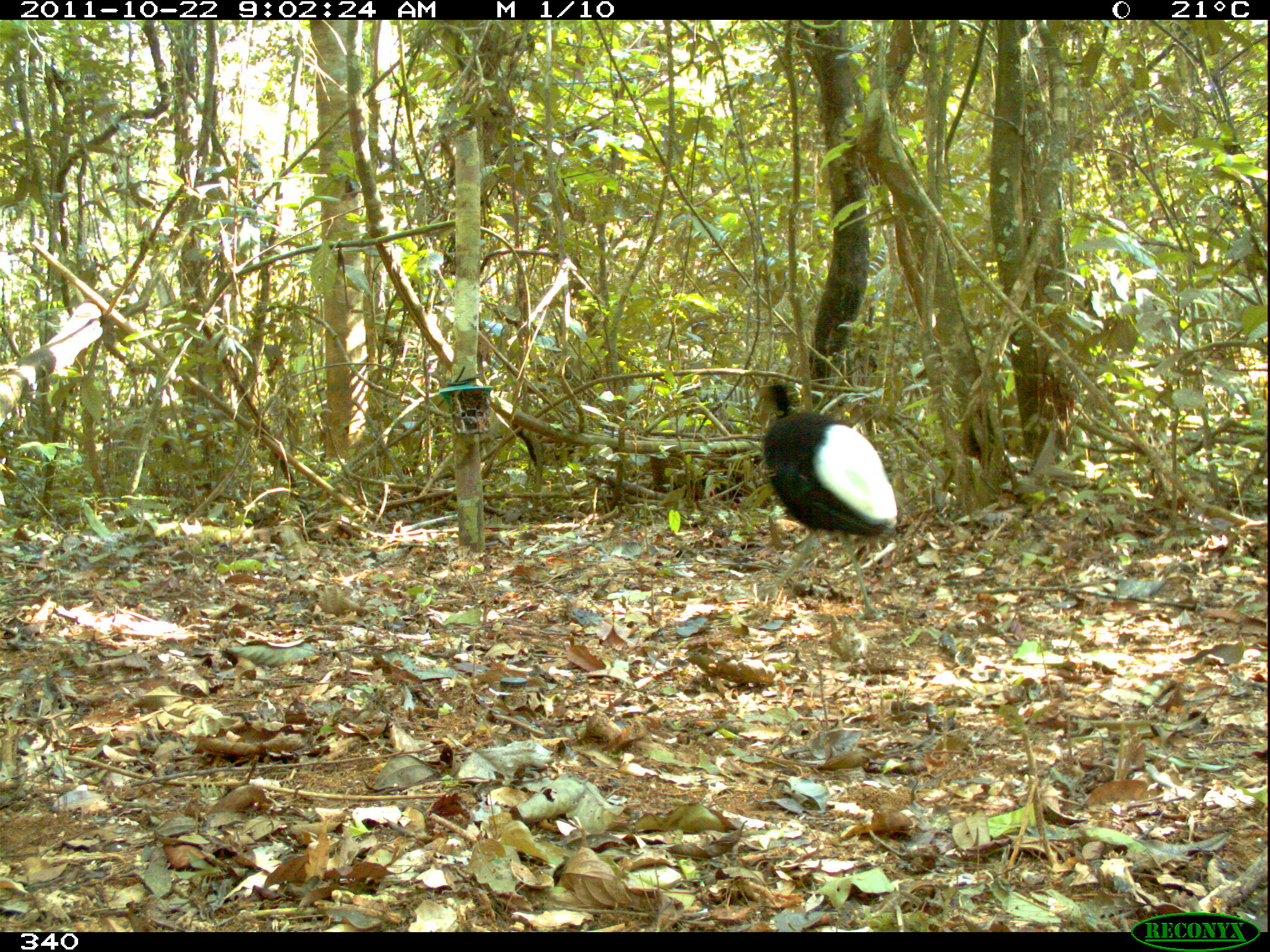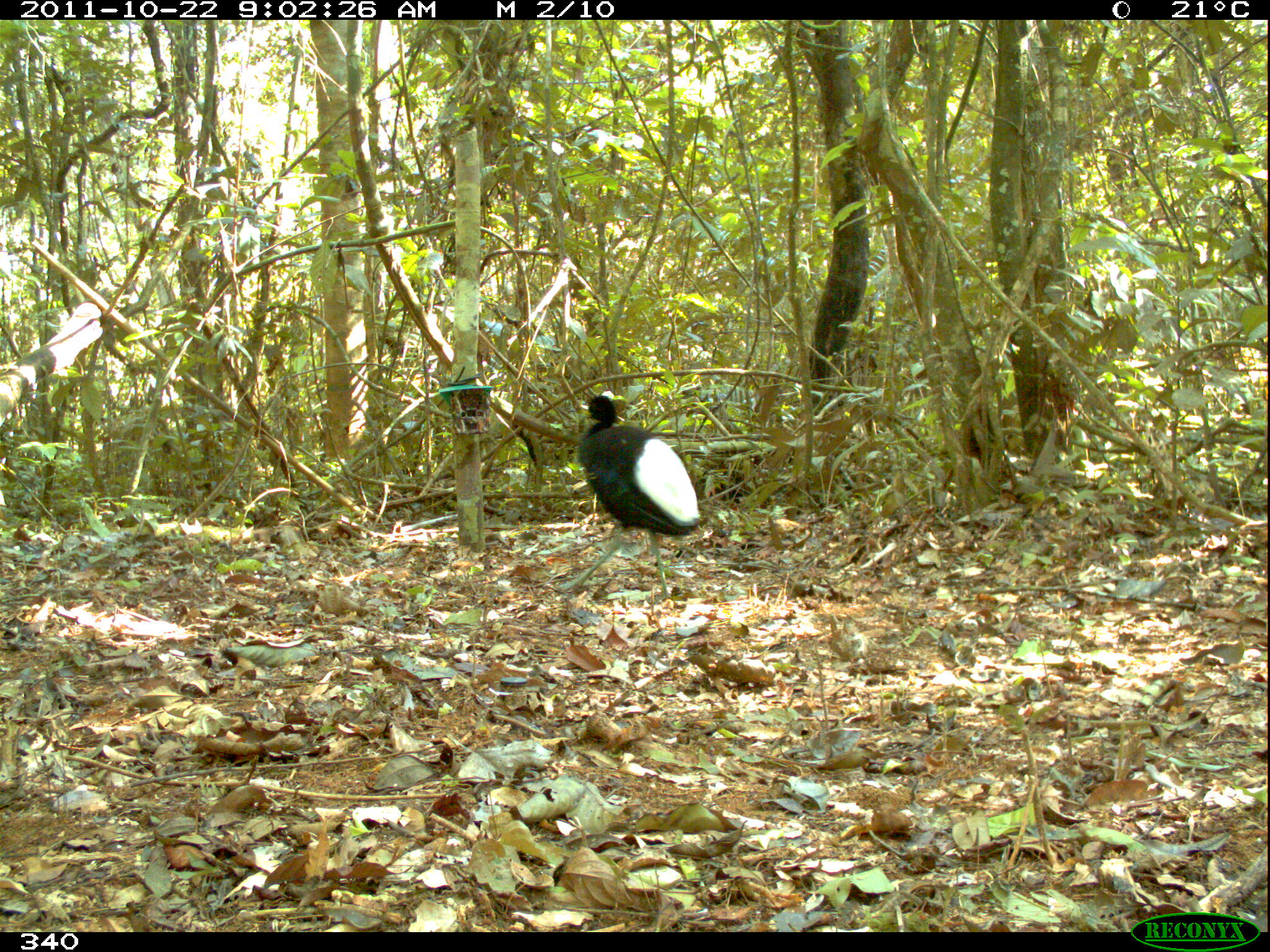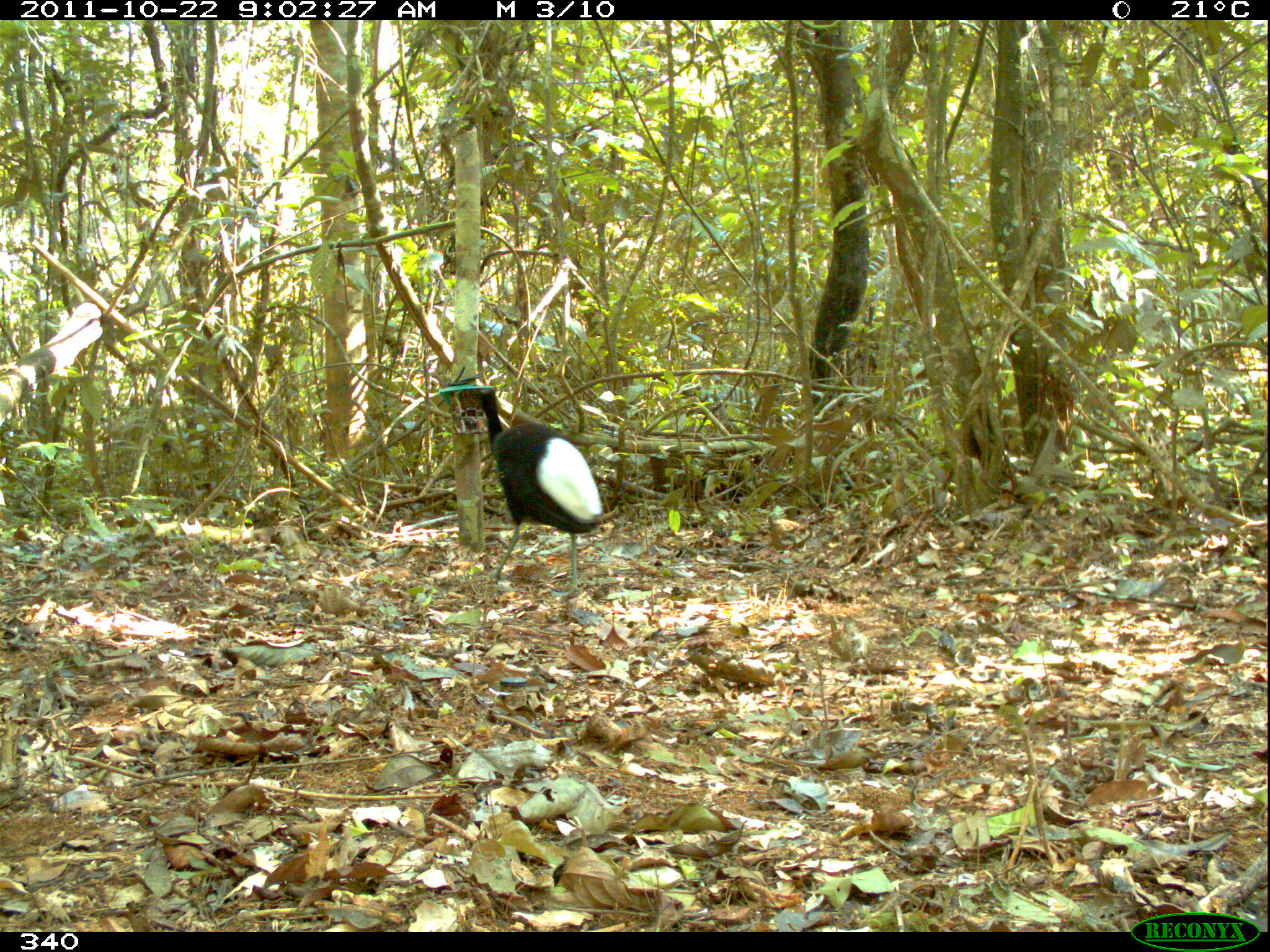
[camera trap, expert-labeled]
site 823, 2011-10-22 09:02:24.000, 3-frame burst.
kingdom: Animalia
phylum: Chordata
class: Aves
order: Gruiformes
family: Psophiidae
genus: Psophia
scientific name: Psophia leucoptera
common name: pale-winged trumpeter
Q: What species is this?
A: Psophia leucoptera (pale-winged trumpeter).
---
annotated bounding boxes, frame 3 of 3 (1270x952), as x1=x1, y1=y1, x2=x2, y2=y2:
psophia leucoptera: x1=470, y1=387, x2=603, y2=593